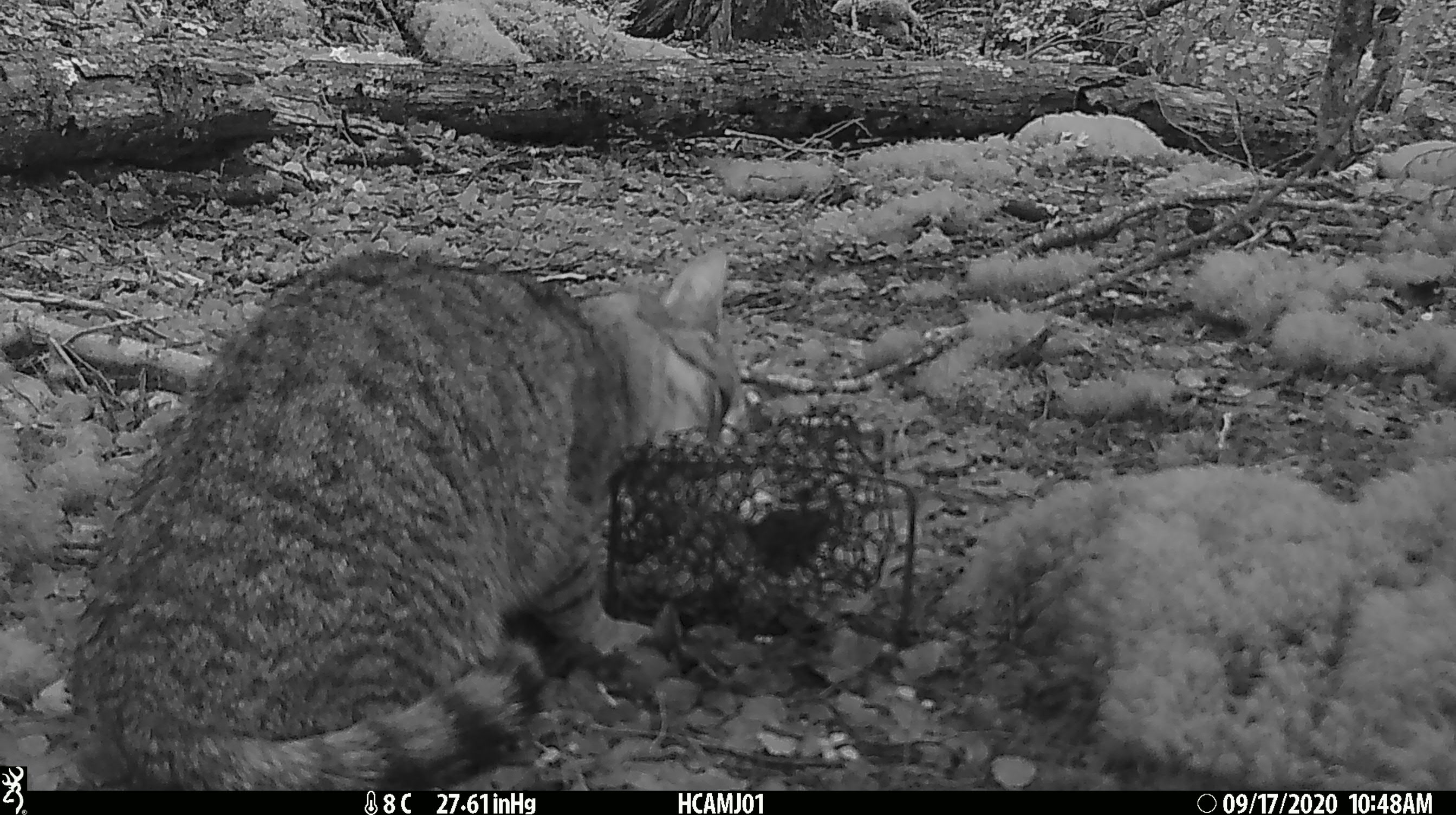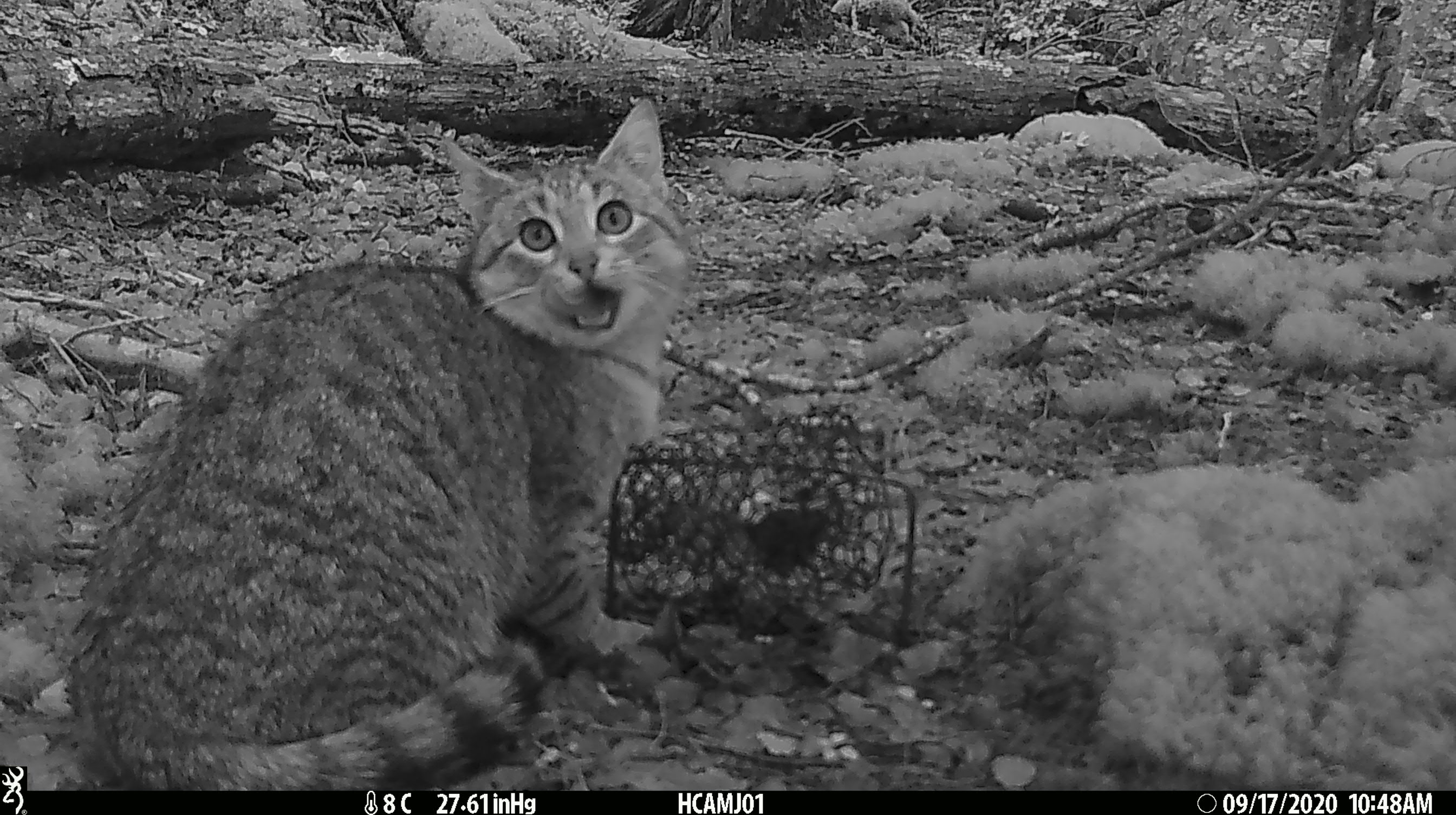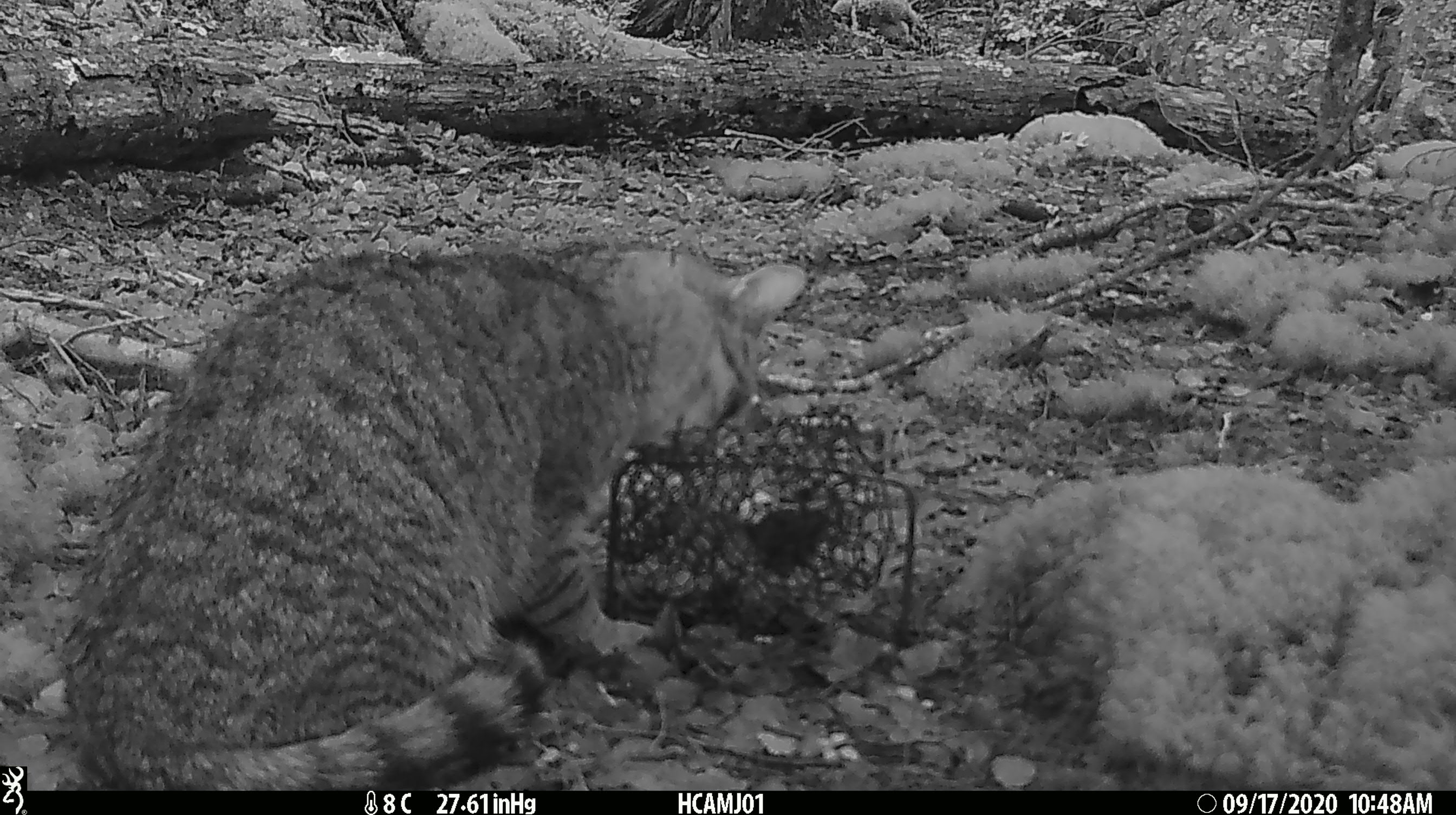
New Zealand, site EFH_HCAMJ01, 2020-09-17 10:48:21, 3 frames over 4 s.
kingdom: Animalia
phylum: Chordata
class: Mammalia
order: Carnivora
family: Felidae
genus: Felis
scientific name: Felis catus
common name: domestic cat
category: cat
Cat (domestic cat) (Felis catus).